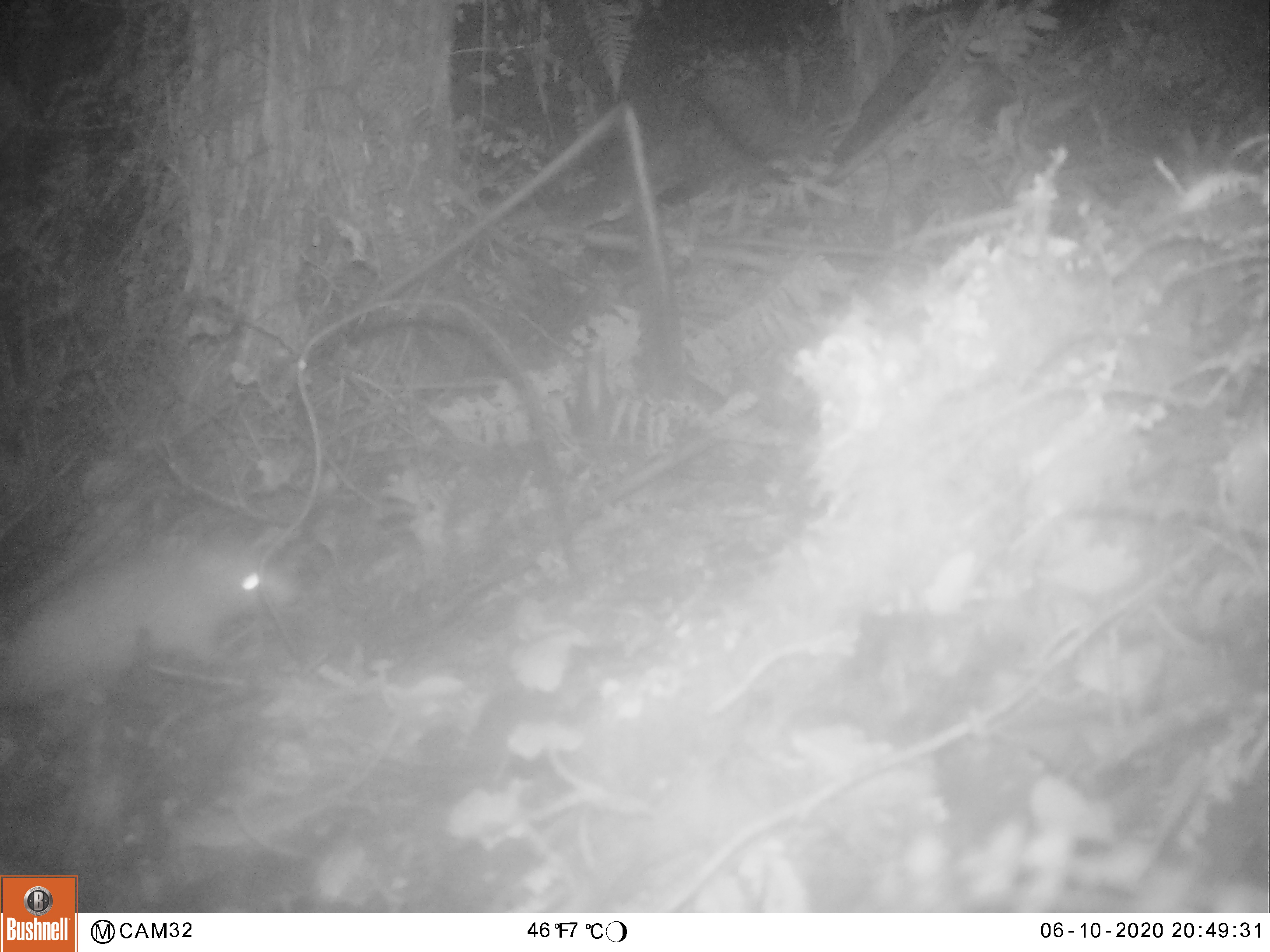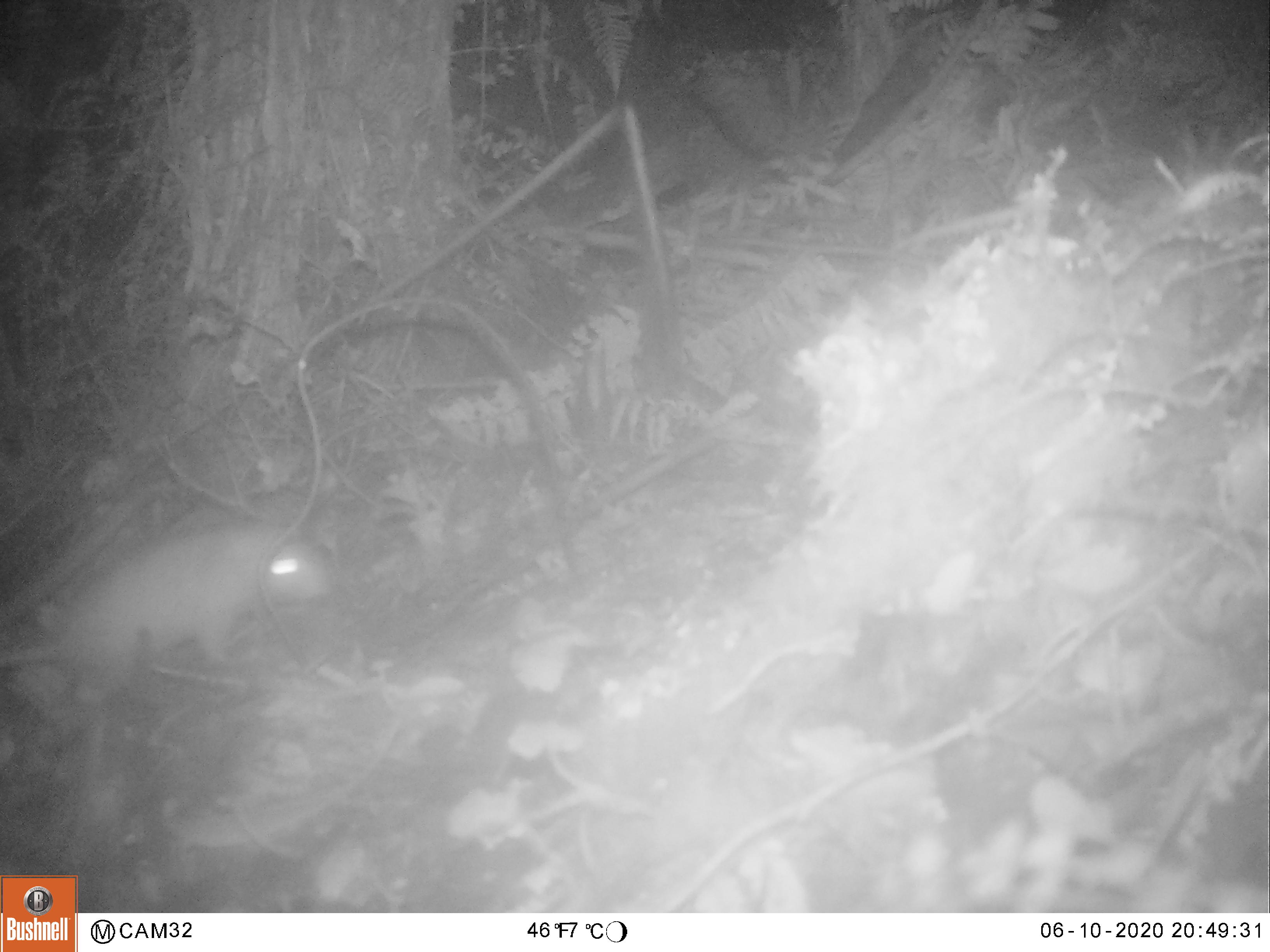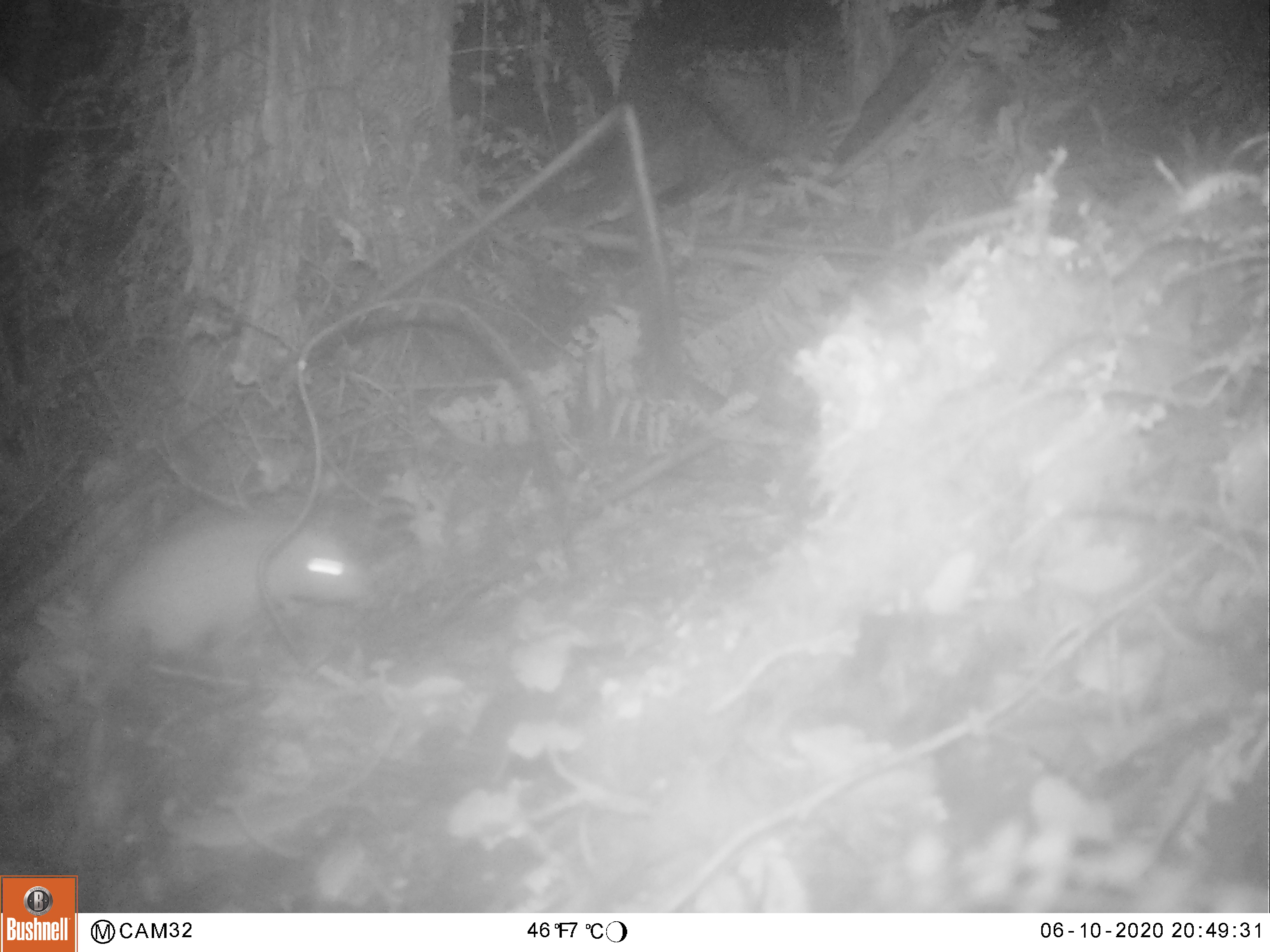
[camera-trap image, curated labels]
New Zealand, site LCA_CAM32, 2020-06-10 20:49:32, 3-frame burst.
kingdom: Animalia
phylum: Chordata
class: Mammalia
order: Rodentia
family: Muridae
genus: Rattus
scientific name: Rattus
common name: rat